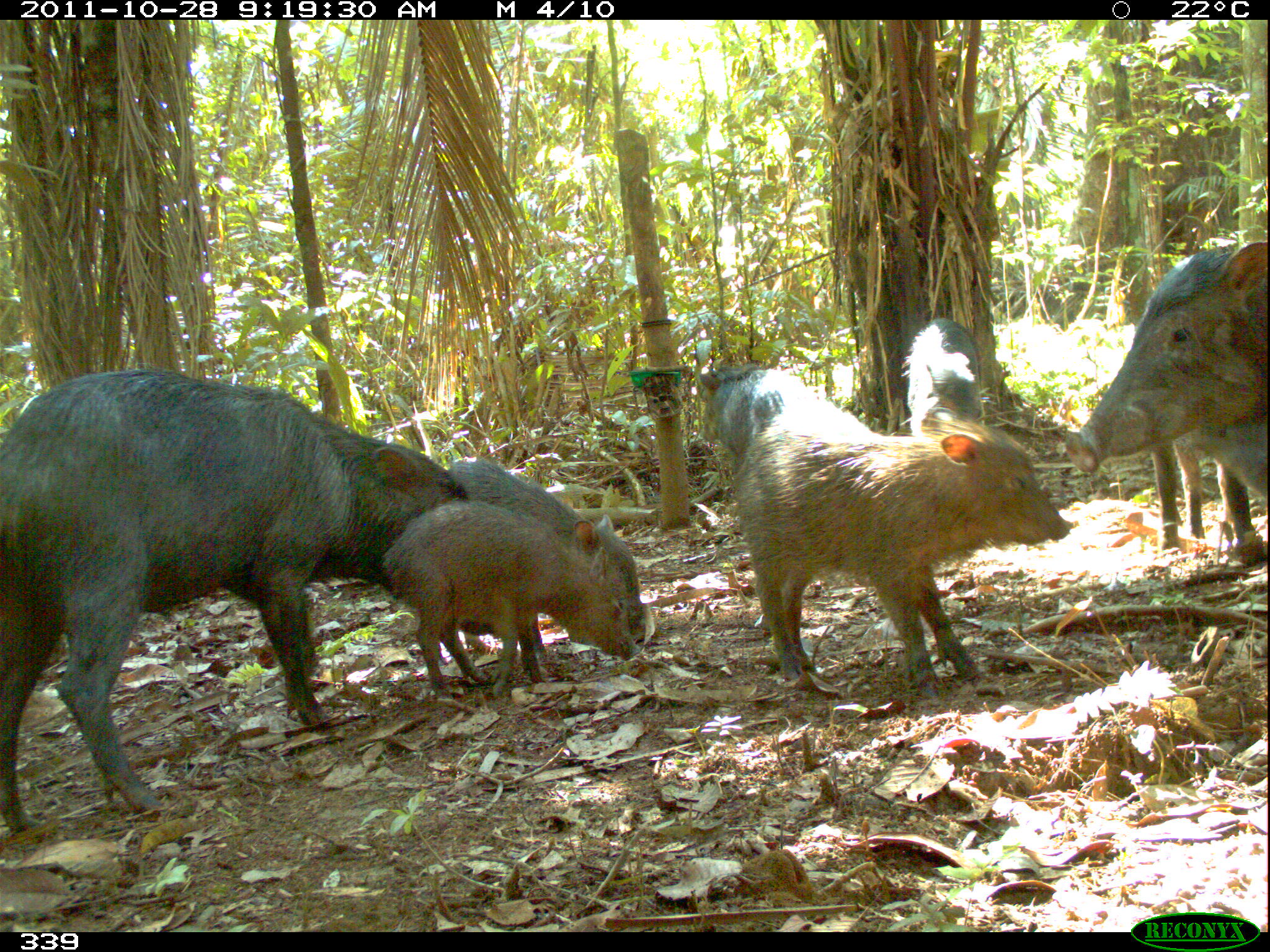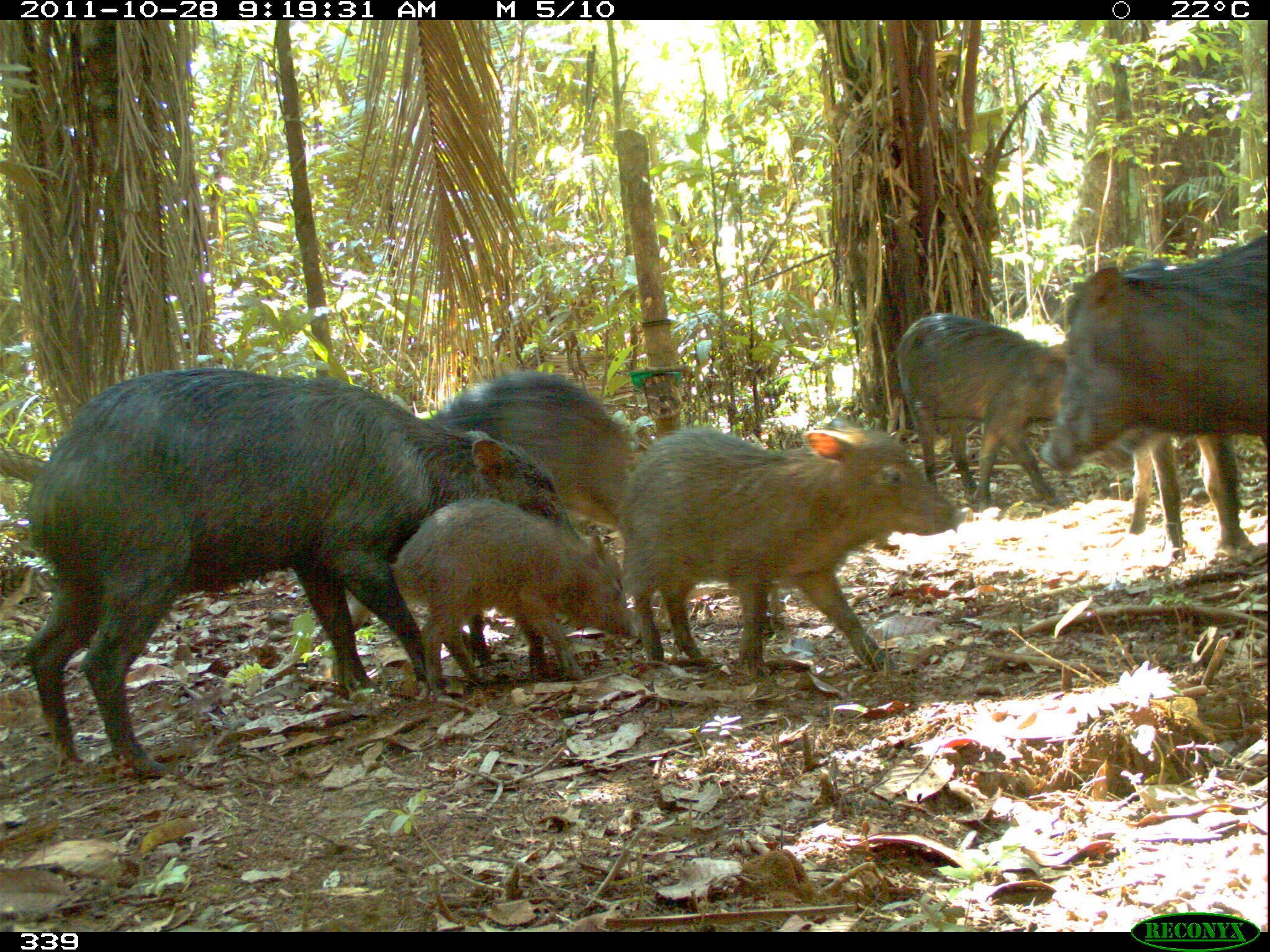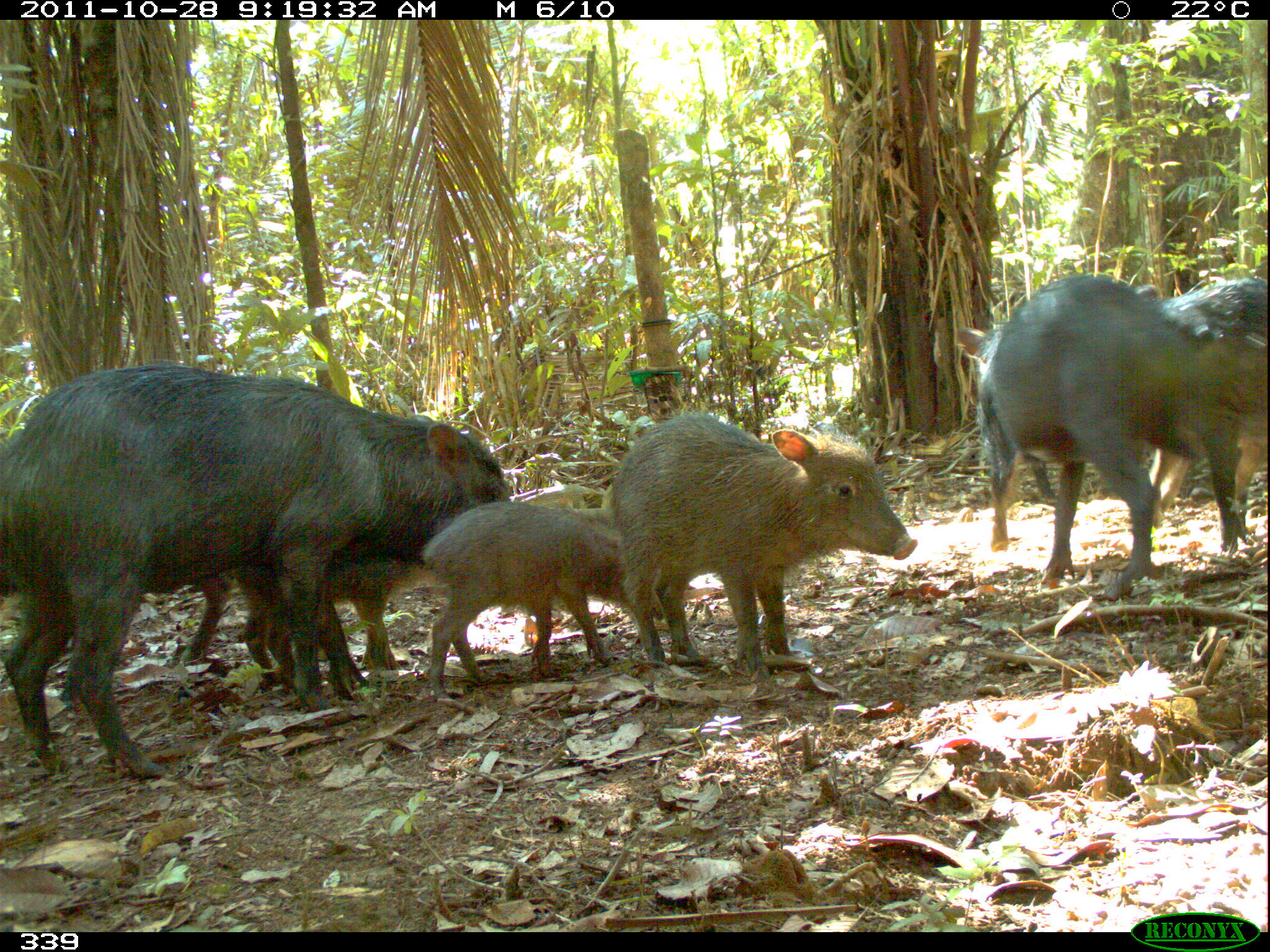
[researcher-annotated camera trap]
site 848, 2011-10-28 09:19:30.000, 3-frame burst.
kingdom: Animalia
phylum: Chordata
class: Mammalia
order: Artiodactyla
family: Tayassuidae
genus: Tayassu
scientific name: Tayassu pecari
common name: white-lipped peccary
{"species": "Tayassu pecari (white-lipped peccary)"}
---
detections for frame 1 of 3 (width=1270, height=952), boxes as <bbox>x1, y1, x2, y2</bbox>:
tayassu pecari: <bbox>0, 368, 470, 835</bbox>; <bbox>737, 405, 1074, 697</bbox>; <bbox>1065, 238, 1267, 549</bbox>; <bbox>382, 501, 645, 699</bbox>; <bbox>436, 450, 647, 660</bbox>; <bbox>697, 357, 889, 474</bbox>; <bbox>904, 319, 994, 434</bbox>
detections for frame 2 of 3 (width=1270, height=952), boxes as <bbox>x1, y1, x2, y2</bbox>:
tayassu pecari: <bbox>20, 364, 587, 780</bbox>; <bbox>619, 424, 969, 679</bbox>; <bbox>1037, 229, 1270, 560</bbox>; <bbox>421, 367, 636, 682</bbox>; <bbox>388, 500, 637, 693</bbox>; <bbox>894, 309, 1090, 513</bbox>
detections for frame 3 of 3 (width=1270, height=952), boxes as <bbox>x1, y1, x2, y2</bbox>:
tayassu pecari: <bbox>2, 364, 514, 780</bbox>; <bbox>954, 274, 1248, 599</bbox>; <bbox>611, 409, 919, 670</bbox>; <bbox>420, 499, 608, 703</bbox>; <bbox>1147, 268, 1266, 548</bbox>; <bbox>180, 565, 370, 700</bbox>